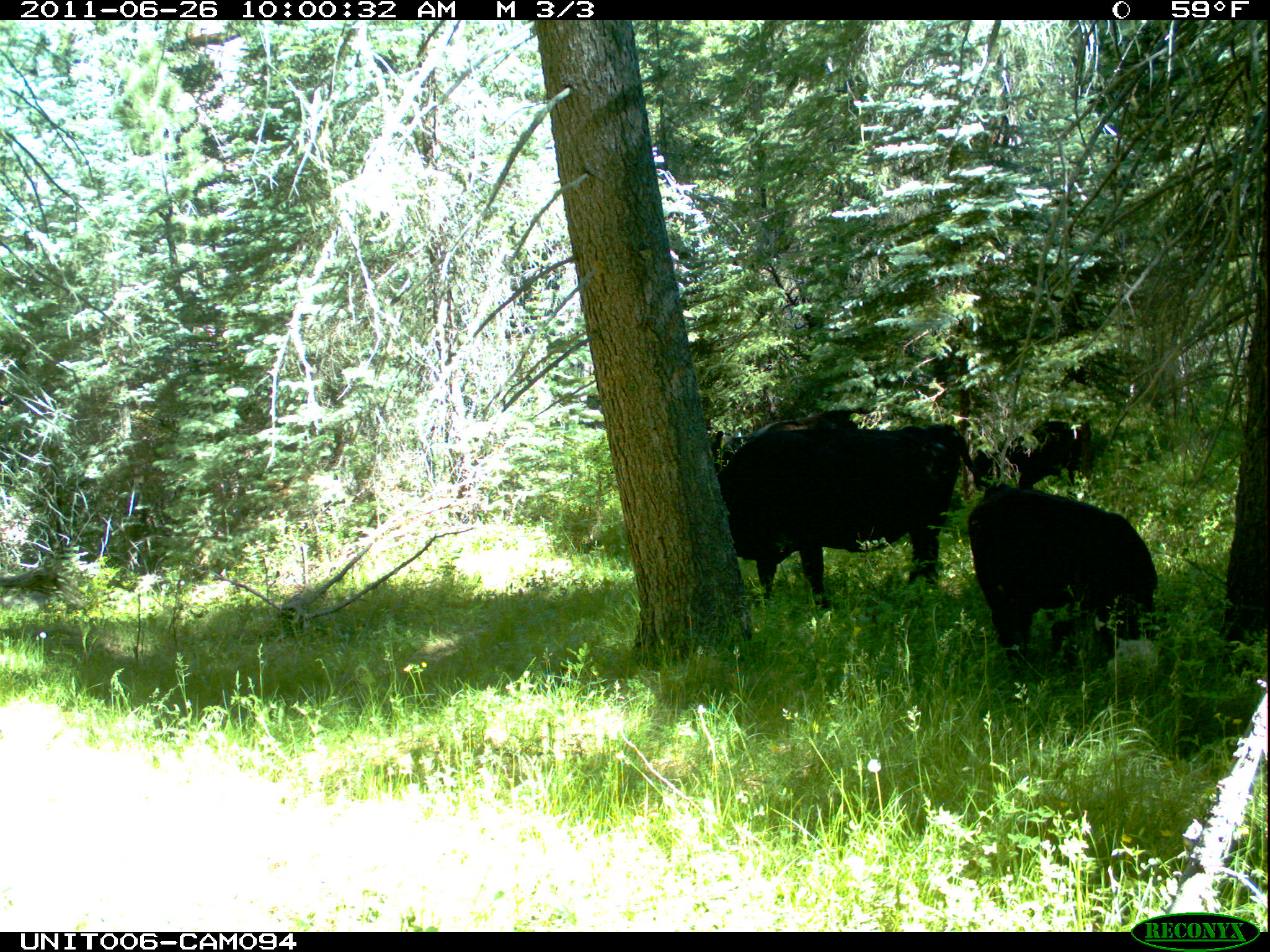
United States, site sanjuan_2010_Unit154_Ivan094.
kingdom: Animalia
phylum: Chordata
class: Mammalia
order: Artiodactyla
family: Bovidae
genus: Bos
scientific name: Bos taurus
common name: domestic cow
Bos taurus (domestic cow).